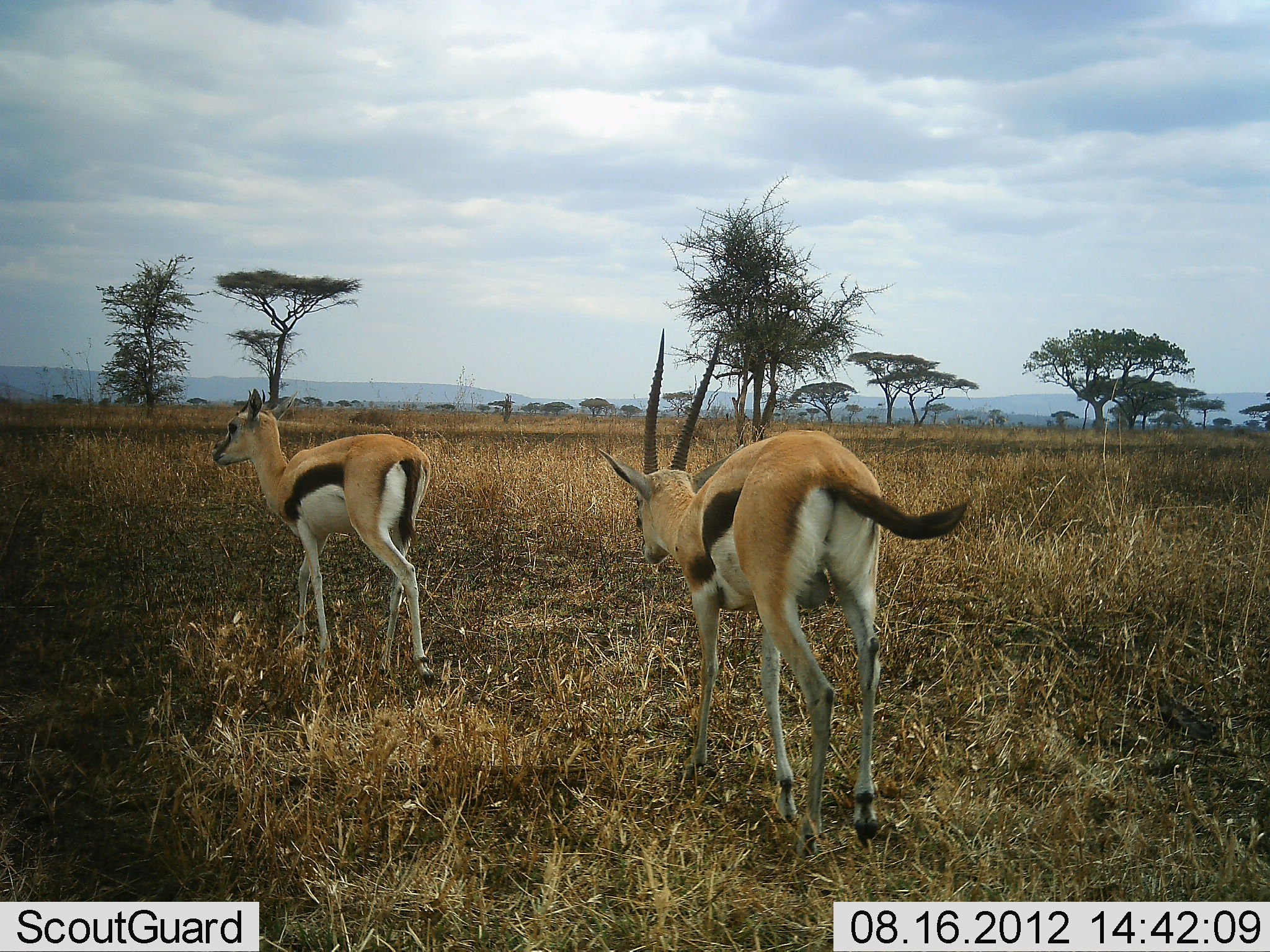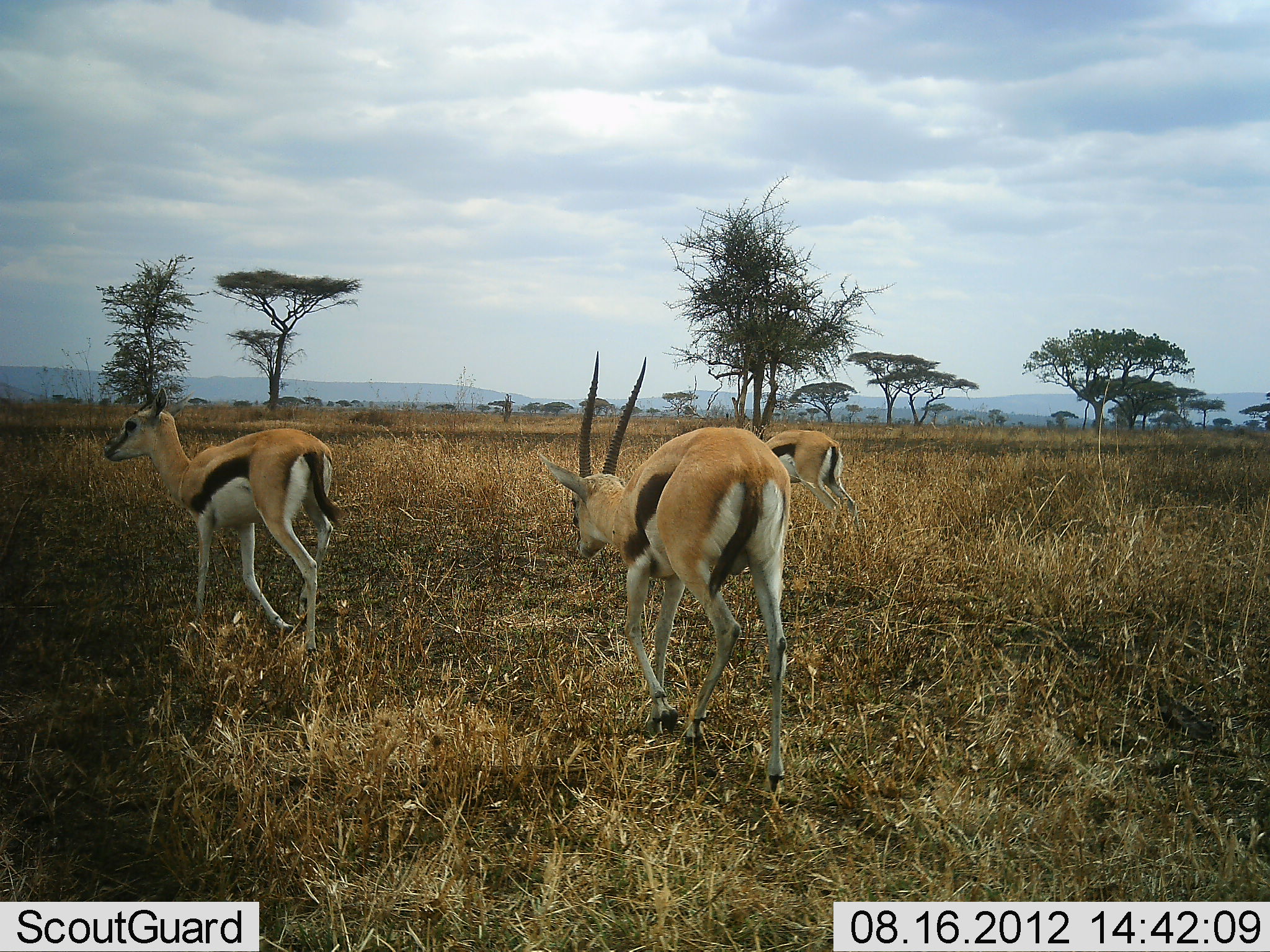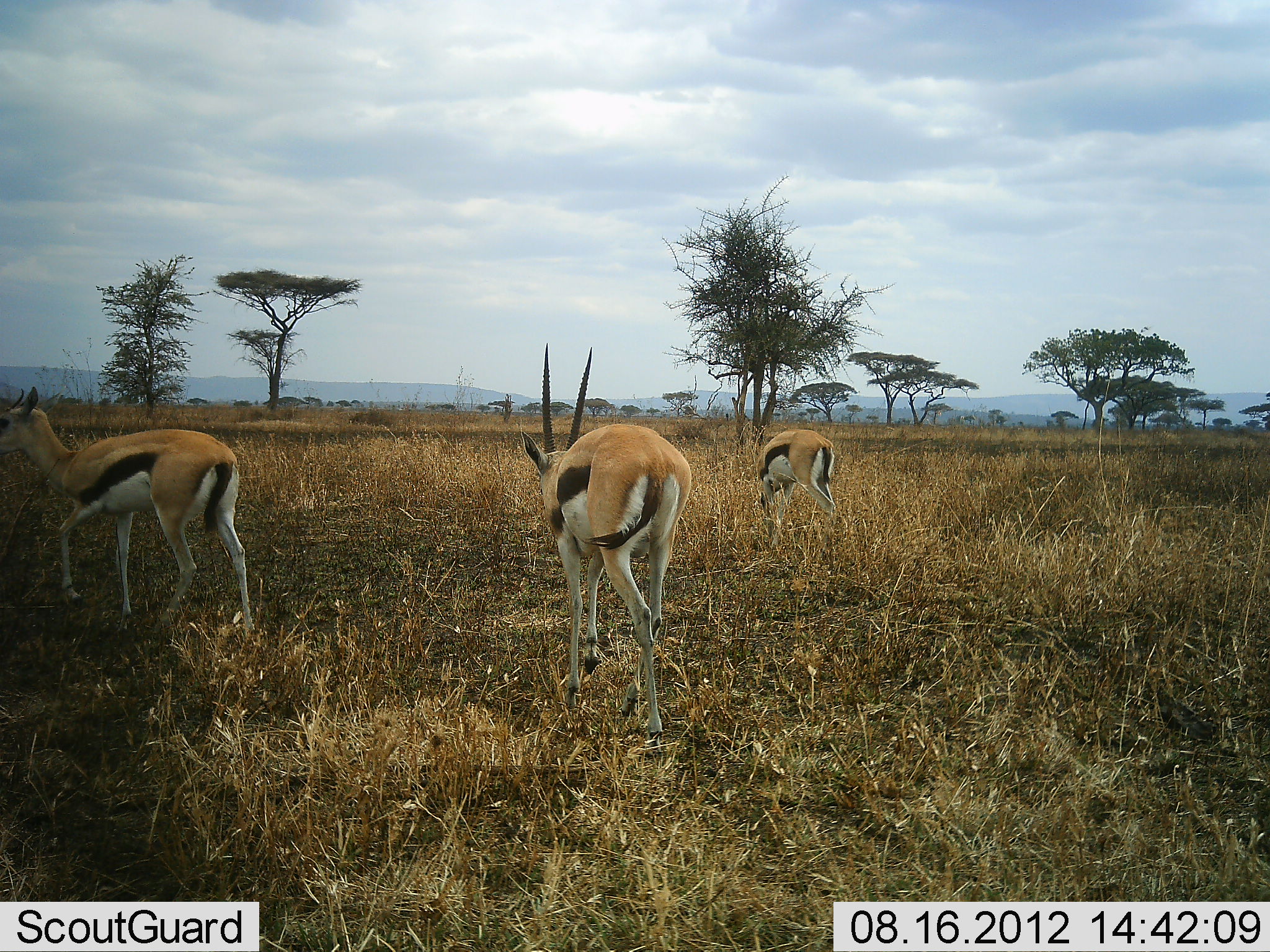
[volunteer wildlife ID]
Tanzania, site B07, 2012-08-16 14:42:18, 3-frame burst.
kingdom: Animalia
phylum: Chordata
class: Mammalia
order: Artiodactyla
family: Bovidae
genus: Eudorcas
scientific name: Eudorcas thomsonii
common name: thomson's gazelle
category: gazellethomsons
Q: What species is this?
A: Gazellethomsons (thomson's gazelle) (Eudorcas thomsonii).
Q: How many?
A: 3.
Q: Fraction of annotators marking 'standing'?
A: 0%.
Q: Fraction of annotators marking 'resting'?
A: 0%.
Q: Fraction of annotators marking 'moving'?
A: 100%.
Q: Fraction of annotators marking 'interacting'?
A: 0%.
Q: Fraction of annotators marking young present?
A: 0%.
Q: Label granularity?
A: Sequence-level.